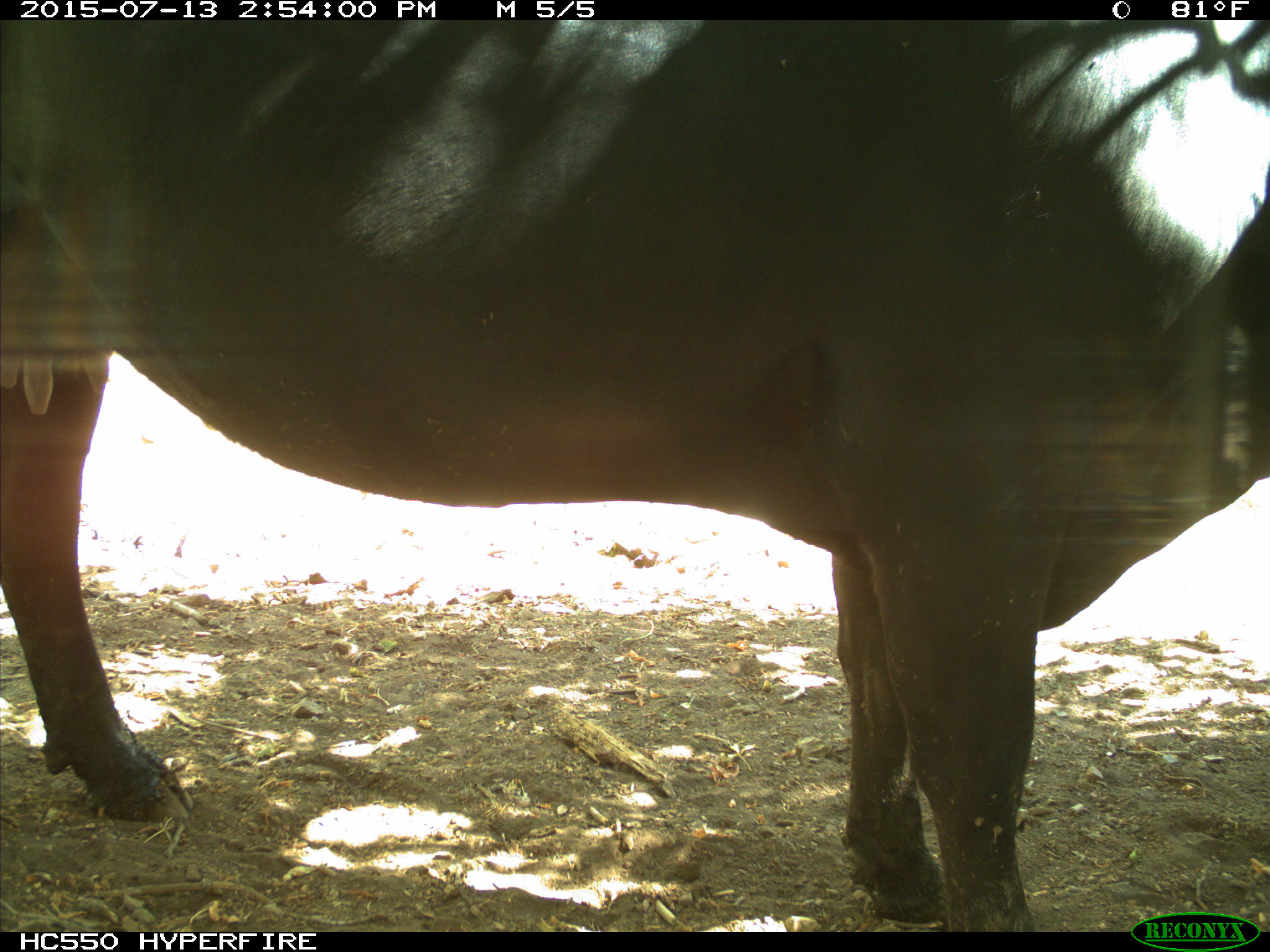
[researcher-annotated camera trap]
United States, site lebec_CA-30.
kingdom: Animalia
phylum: Chordata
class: Mammalia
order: Artiodactyla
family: Bovidae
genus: Bos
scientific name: Bos taurus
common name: domestic cow